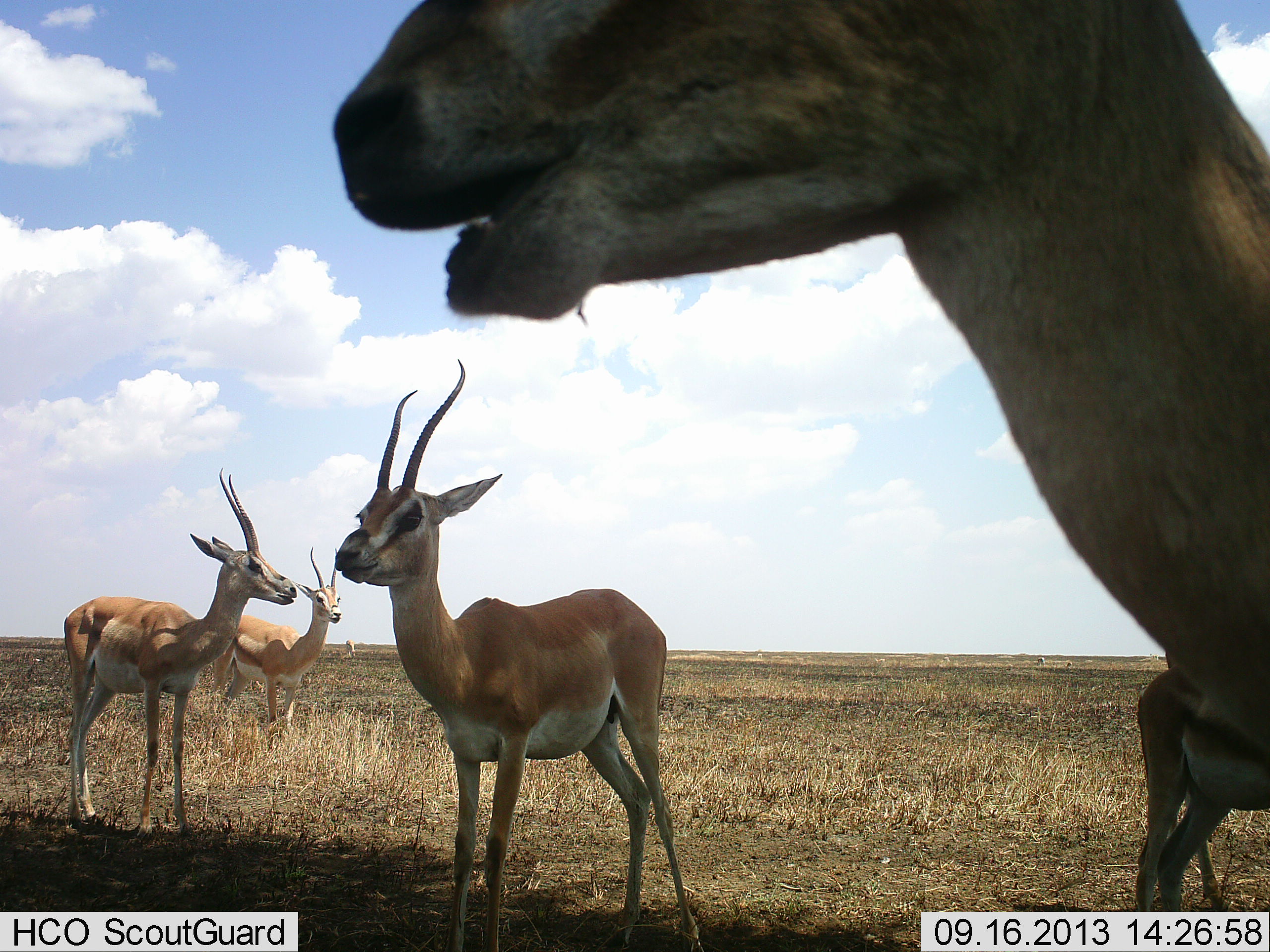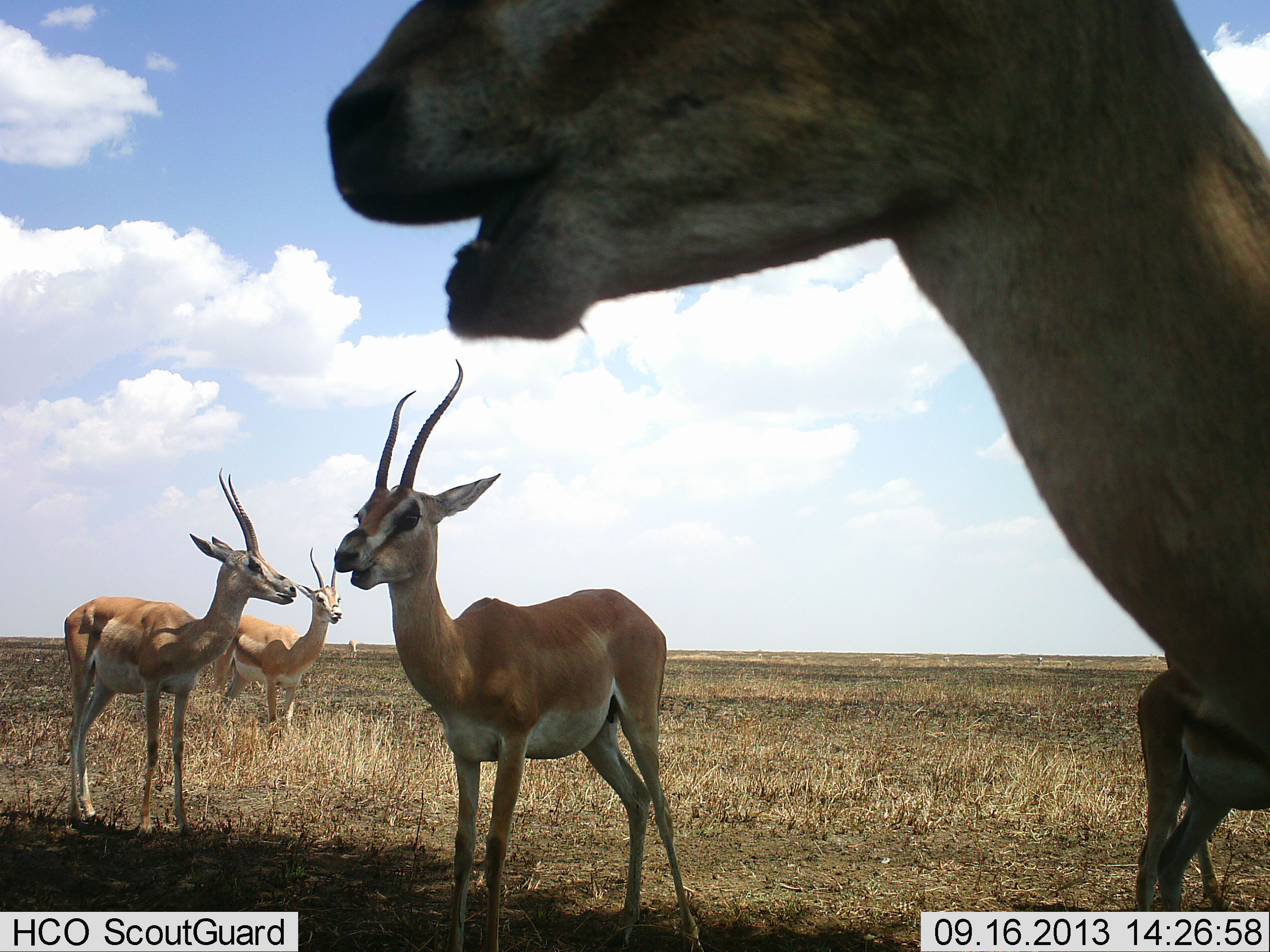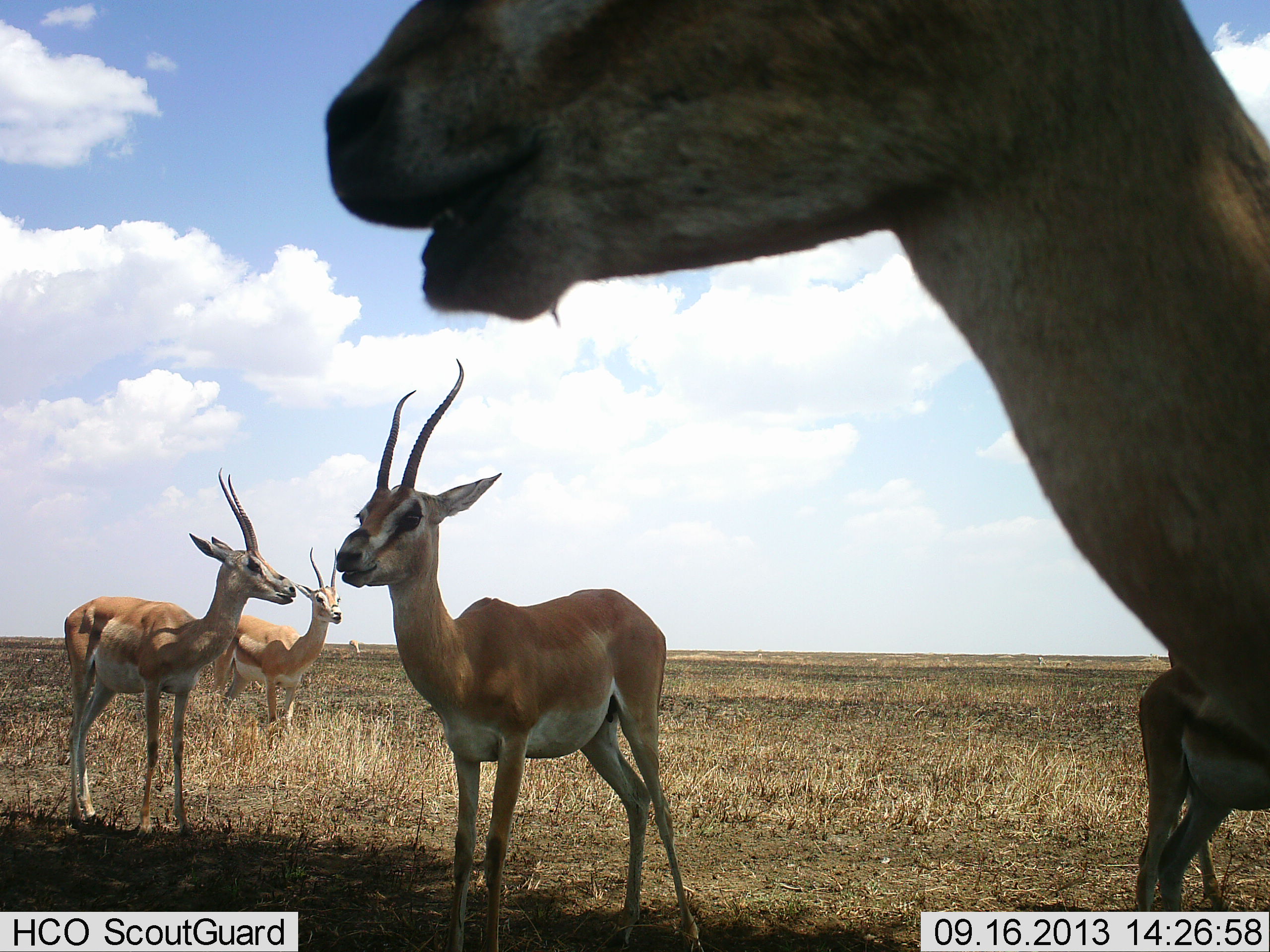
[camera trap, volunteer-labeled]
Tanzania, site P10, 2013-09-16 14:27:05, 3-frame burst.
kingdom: Animalia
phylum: Chordata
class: Mammalia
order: Artiodactyla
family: Bovidae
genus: Nanger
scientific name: Nanger granti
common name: grant's gazelle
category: gazellegrants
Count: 5.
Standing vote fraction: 84%.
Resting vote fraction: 0%.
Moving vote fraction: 9%.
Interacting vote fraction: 3%.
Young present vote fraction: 12%.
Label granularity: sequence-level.